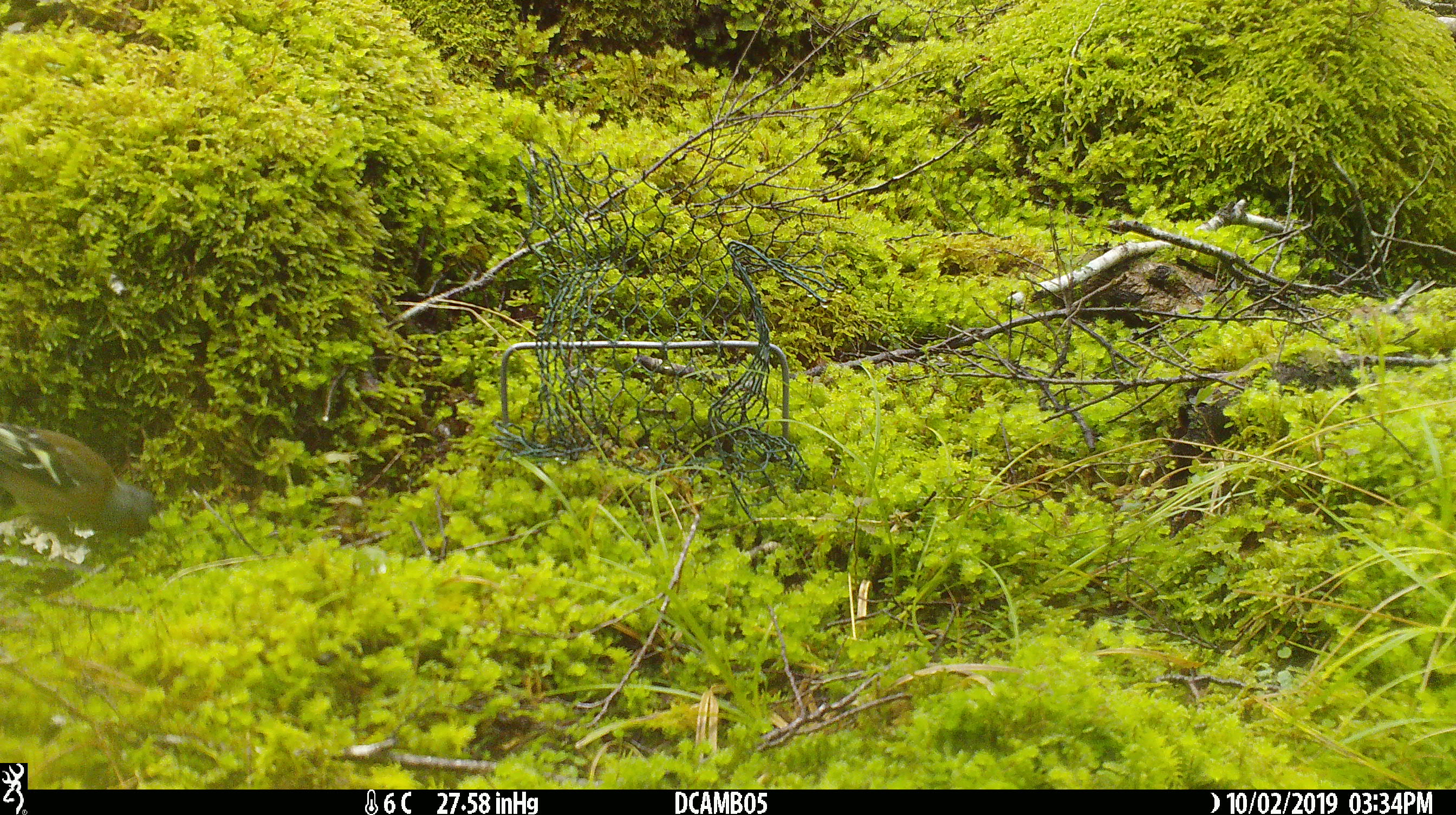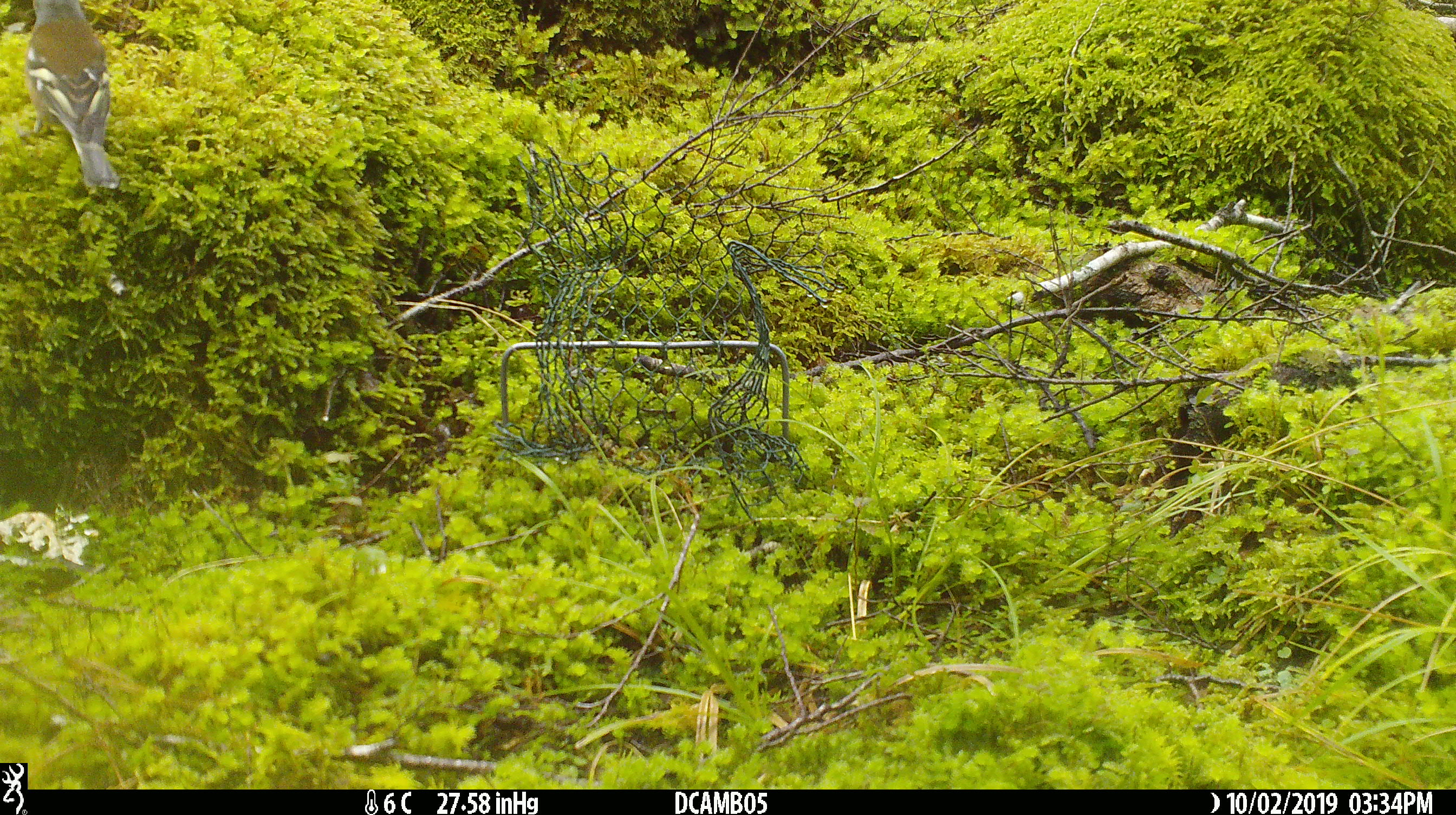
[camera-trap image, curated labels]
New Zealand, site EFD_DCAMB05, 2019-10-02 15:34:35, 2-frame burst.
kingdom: Animalia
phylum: Chordata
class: Aves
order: Passeriformes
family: Fringillidae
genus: Fringilla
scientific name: Fringilla coelebs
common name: common chaffinch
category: chaffinch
Chaffinch (common chaffinch) (Fringilla coelebs).